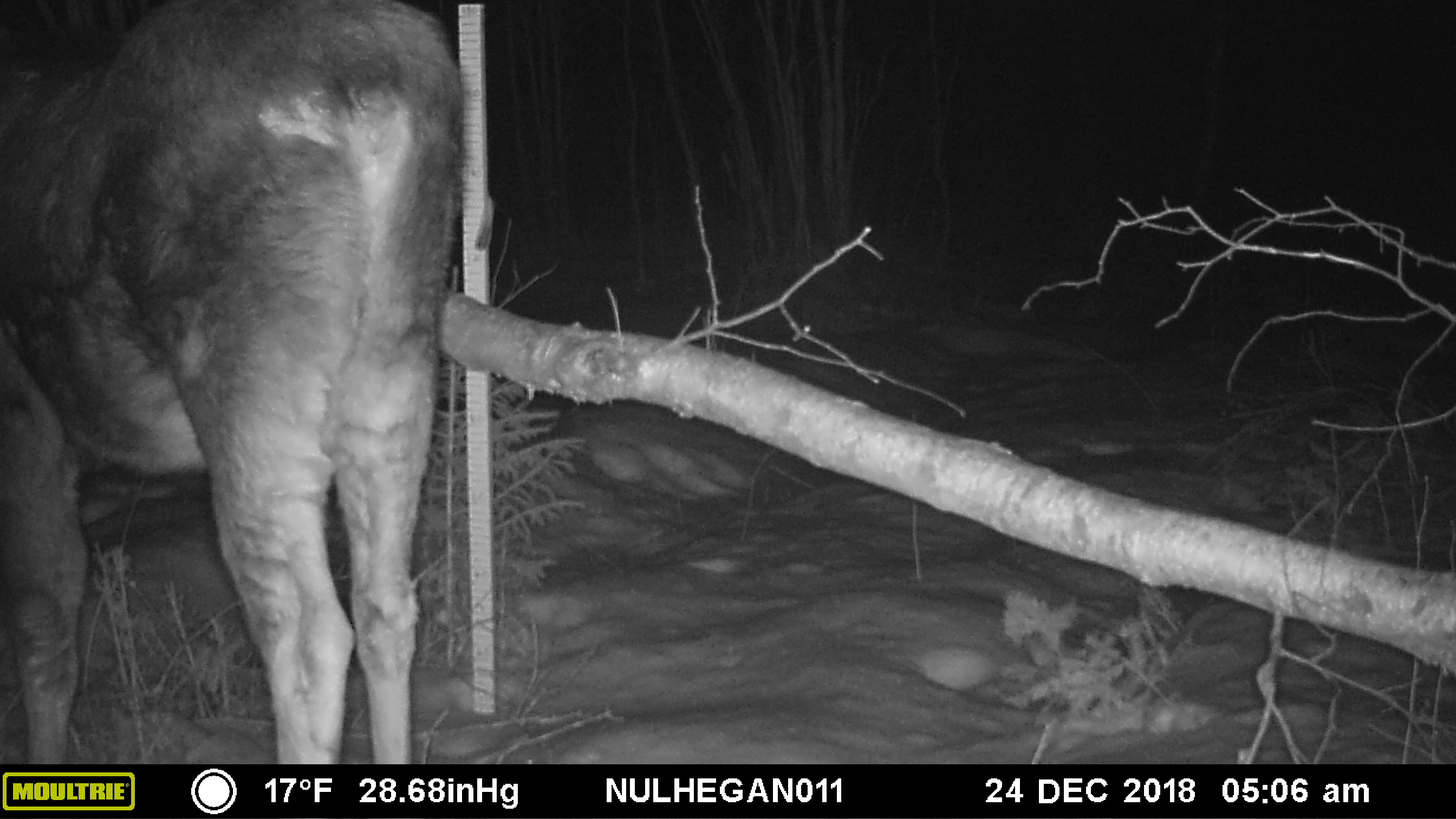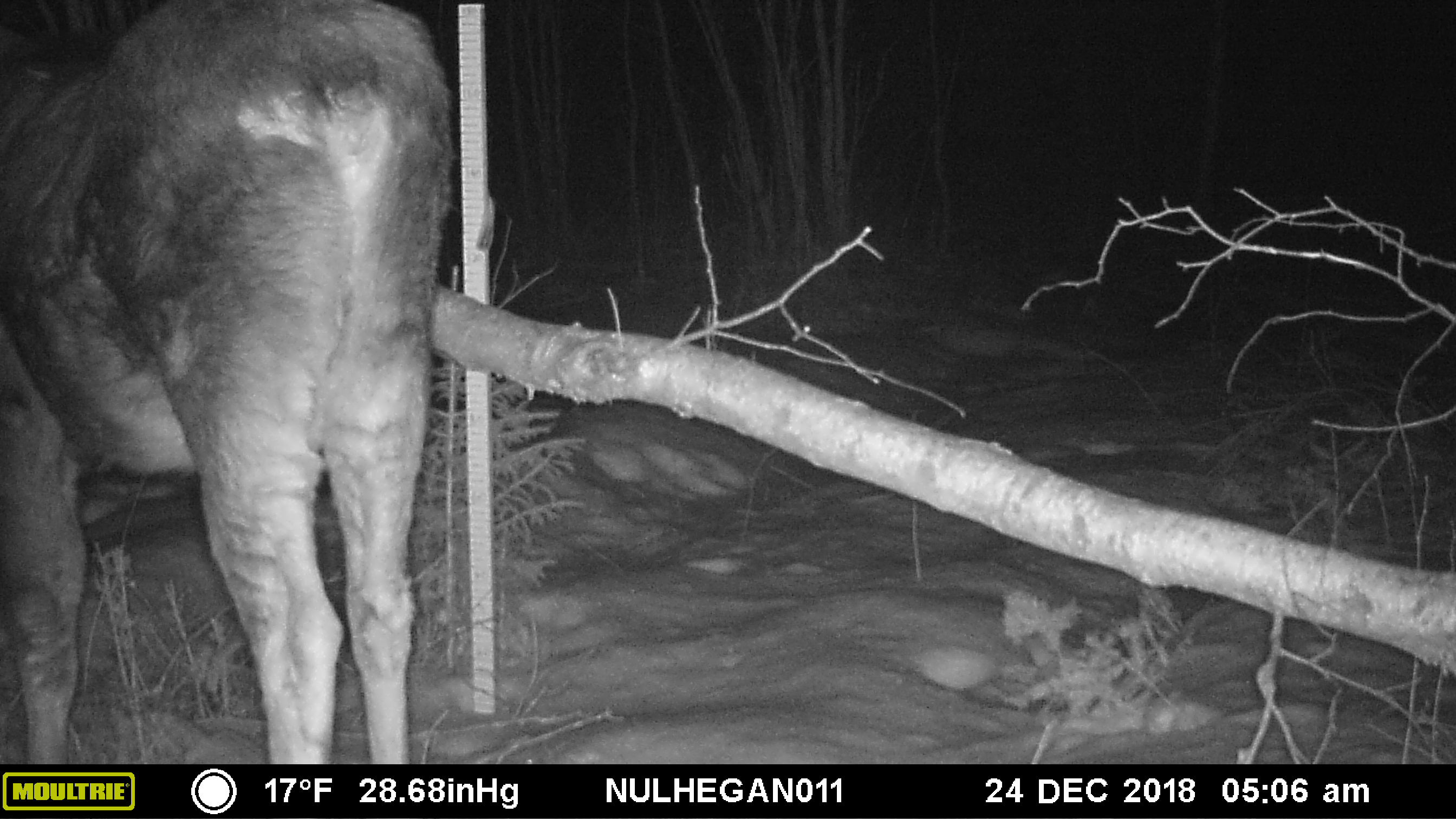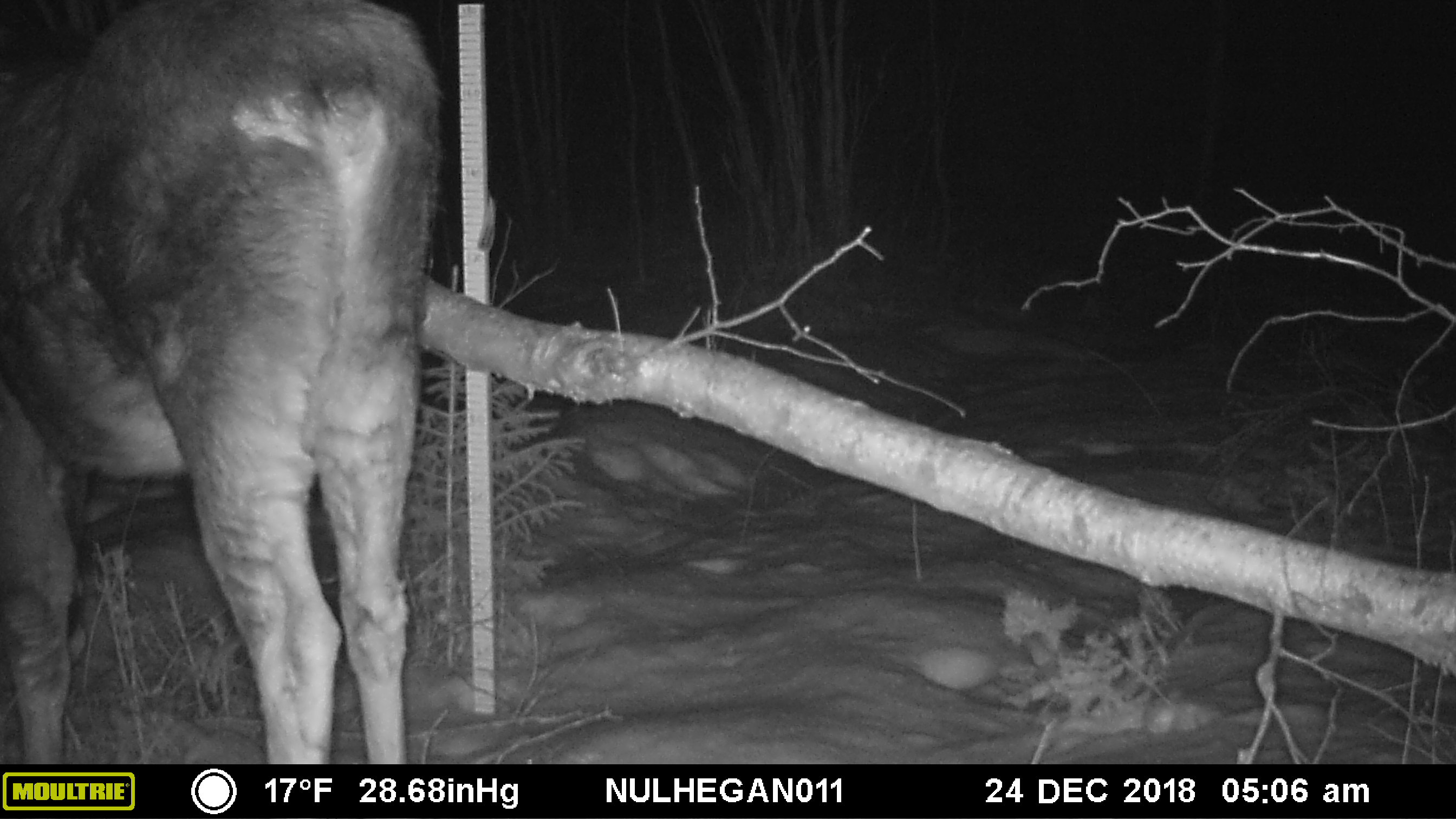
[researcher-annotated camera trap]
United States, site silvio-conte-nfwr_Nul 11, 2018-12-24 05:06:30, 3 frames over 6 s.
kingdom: Animalia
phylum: Chordata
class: Mammalia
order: Artiodactyla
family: Cervidae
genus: Alces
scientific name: Alces alces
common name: moose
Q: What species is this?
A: Moose (Alces alces).